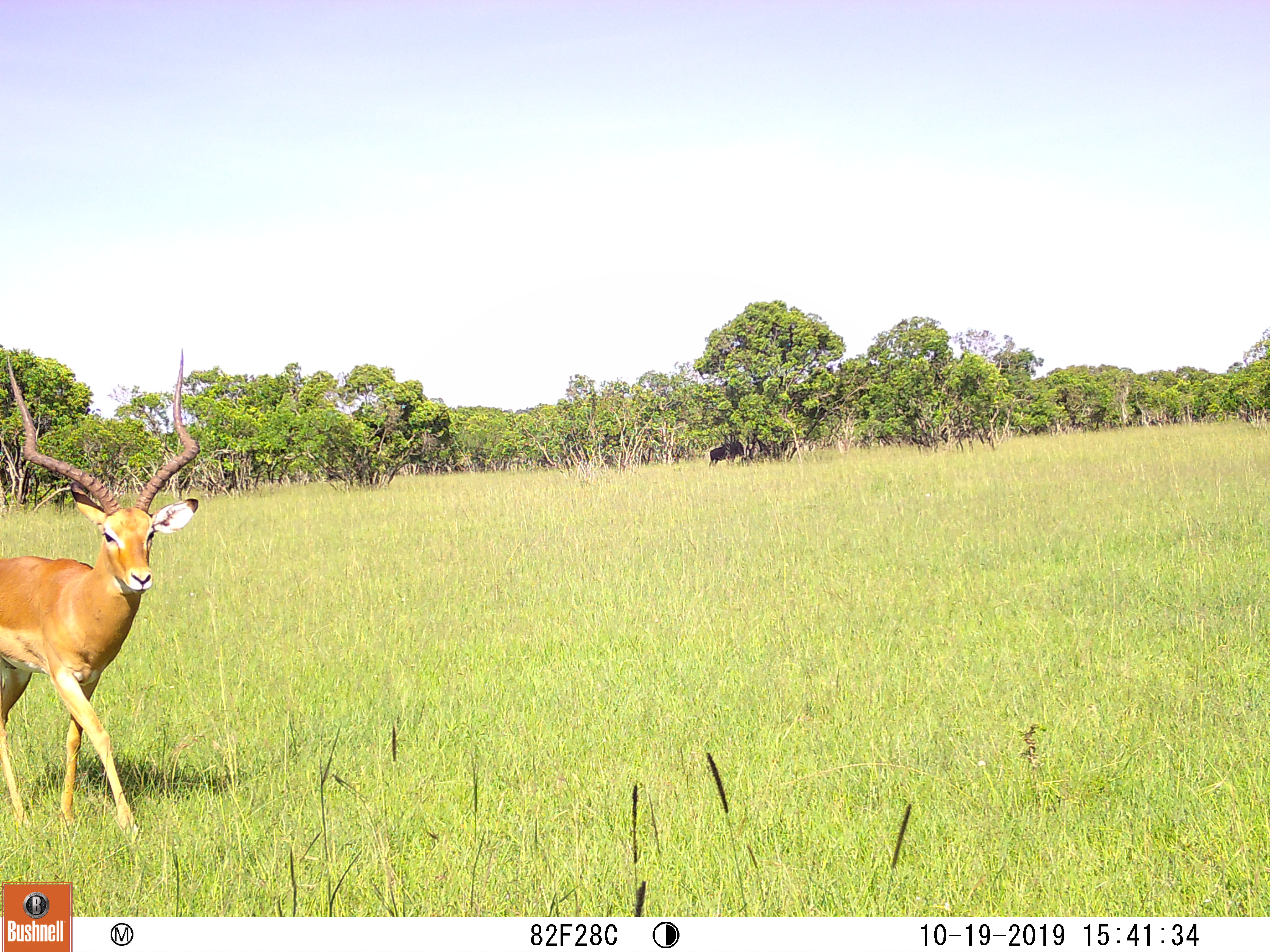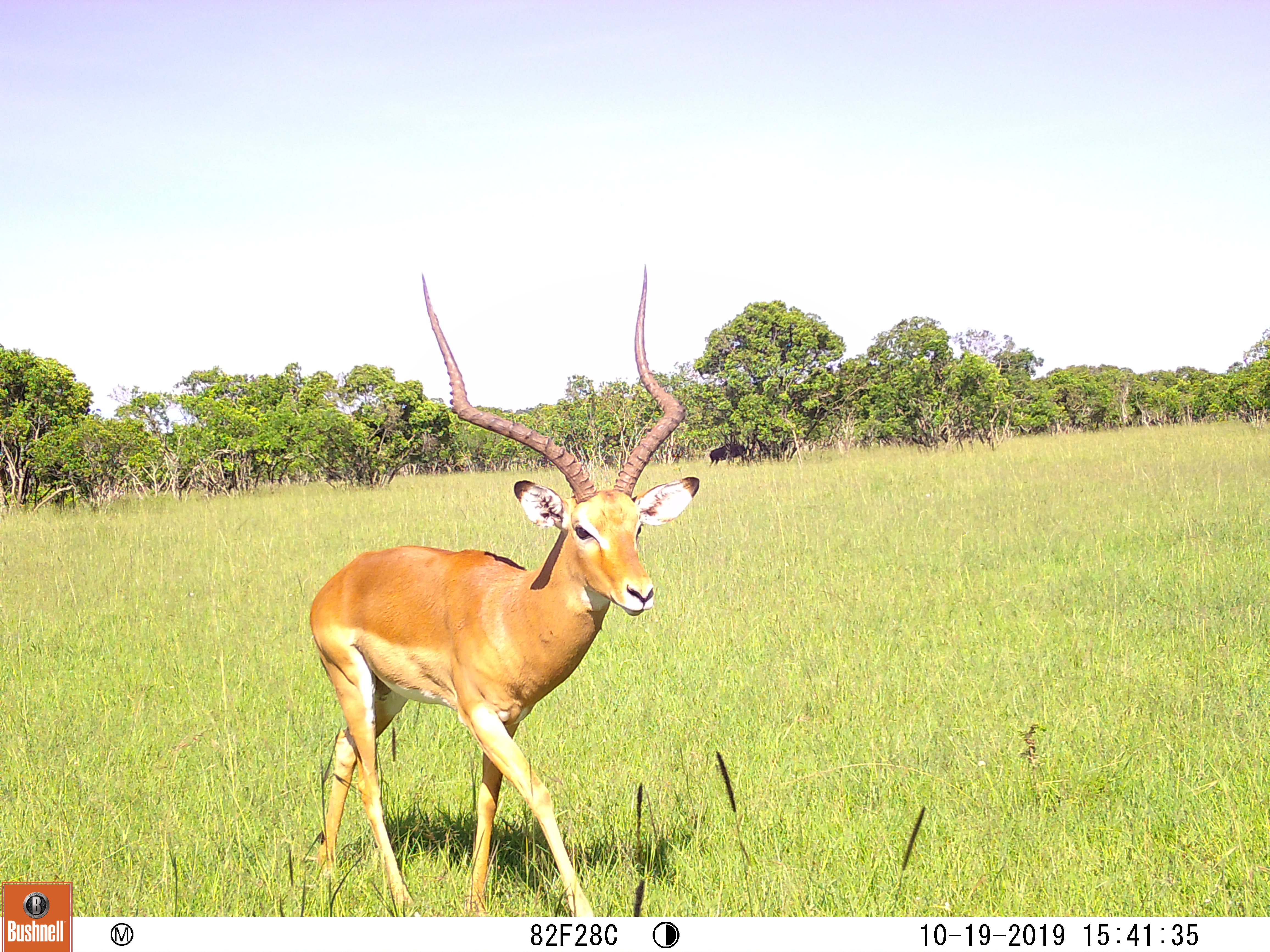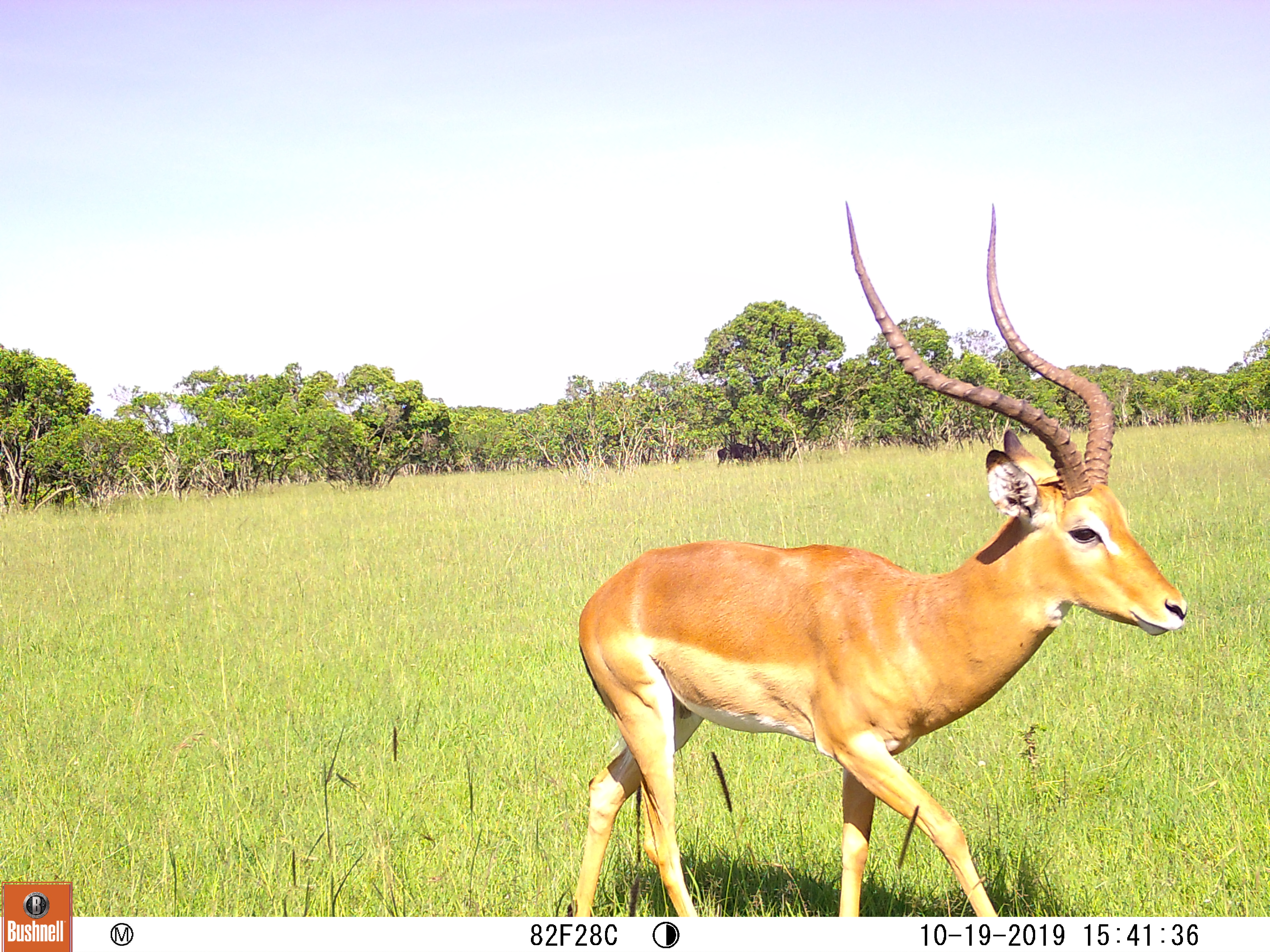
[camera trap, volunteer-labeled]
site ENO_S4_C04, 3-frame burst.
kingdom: Animalia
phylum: Chordata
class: Mammalia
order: Artiodactyla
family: Bovidae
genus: Aepyceros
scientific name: Aepyceros melampus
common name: impala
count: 1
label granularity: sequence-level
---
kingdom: Animalia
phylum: Chordata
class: Mammalia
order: Artiodactyla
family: Bovidae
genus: Connochaetes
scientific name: Connochaetes taurinus taurinus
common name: blue wildebeest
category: wildebeestblue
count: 1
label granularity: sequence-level